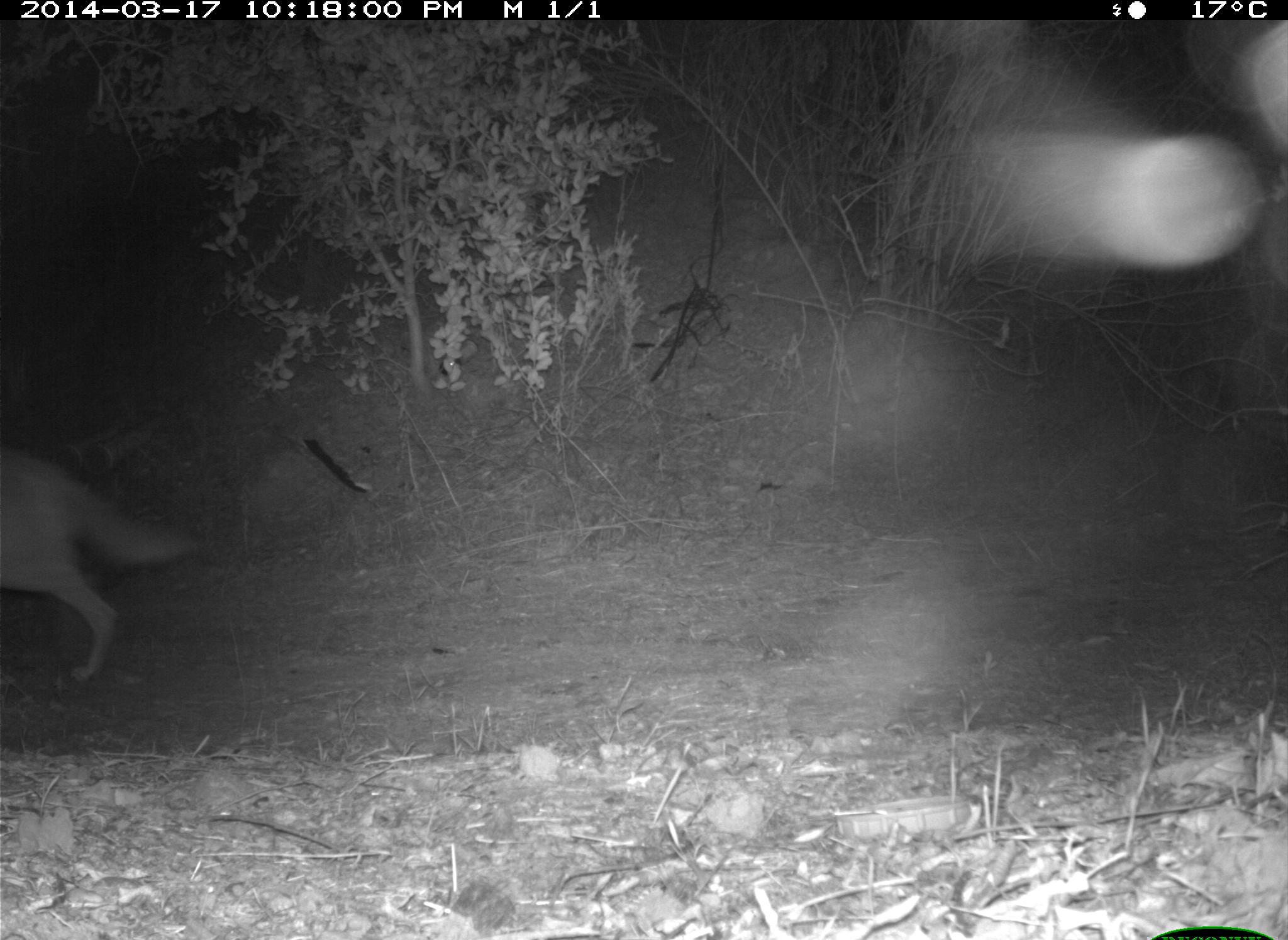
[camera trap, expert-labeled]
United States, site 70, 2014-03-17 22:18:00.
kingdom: Animalia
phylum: Chordata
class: Mammalia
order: Carnivora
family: Canidae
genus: Canis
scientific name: Canis latrans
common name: coyote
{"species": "coyote (Canis latrans)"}